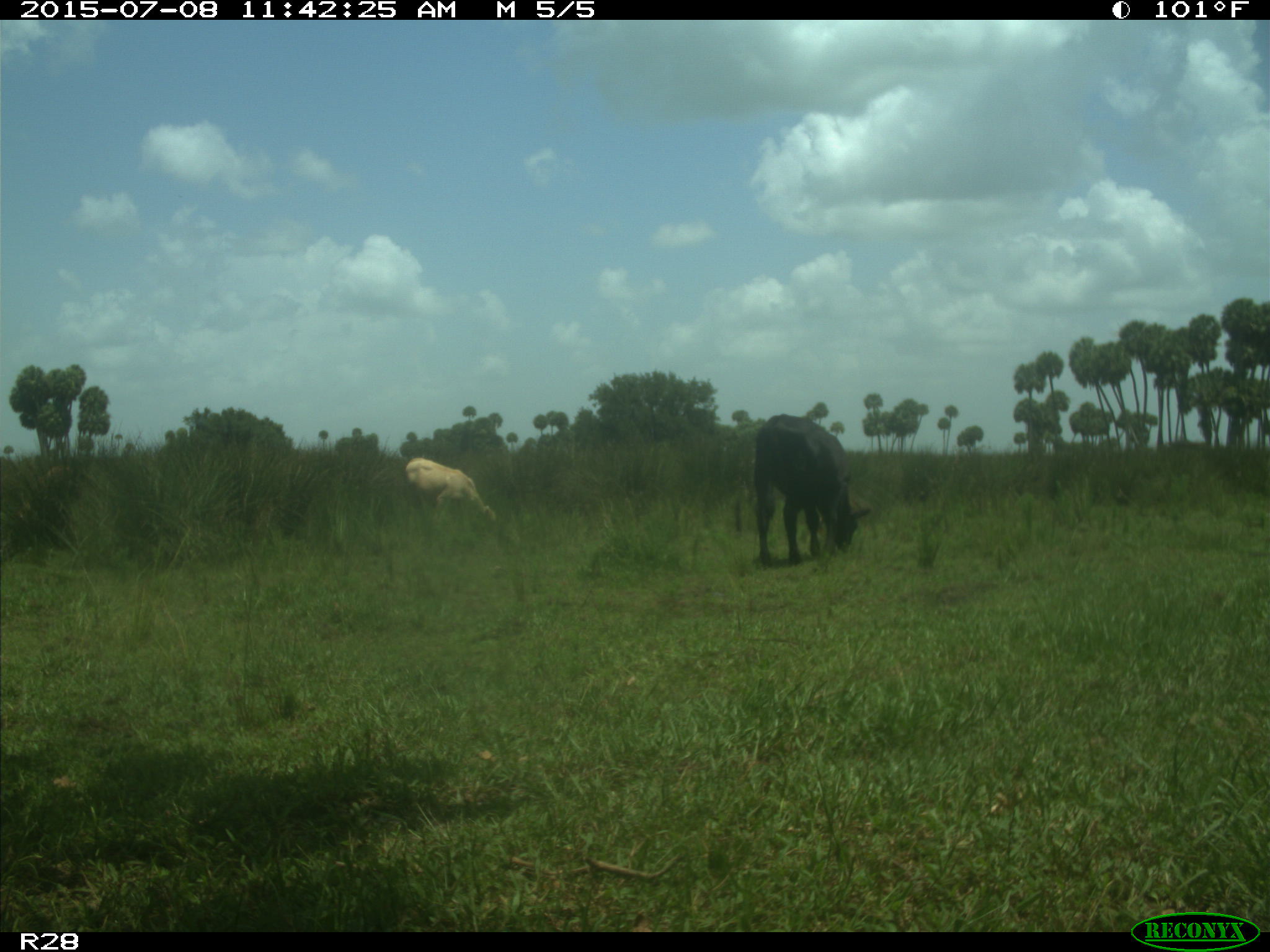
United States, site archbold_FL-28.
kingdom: Animalia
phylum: Chordata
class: Mammalia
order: Artiodactyla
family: Bovidae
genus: Bos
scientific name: Bos taurus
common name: domestic cow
Bos taurus (domestic cow).